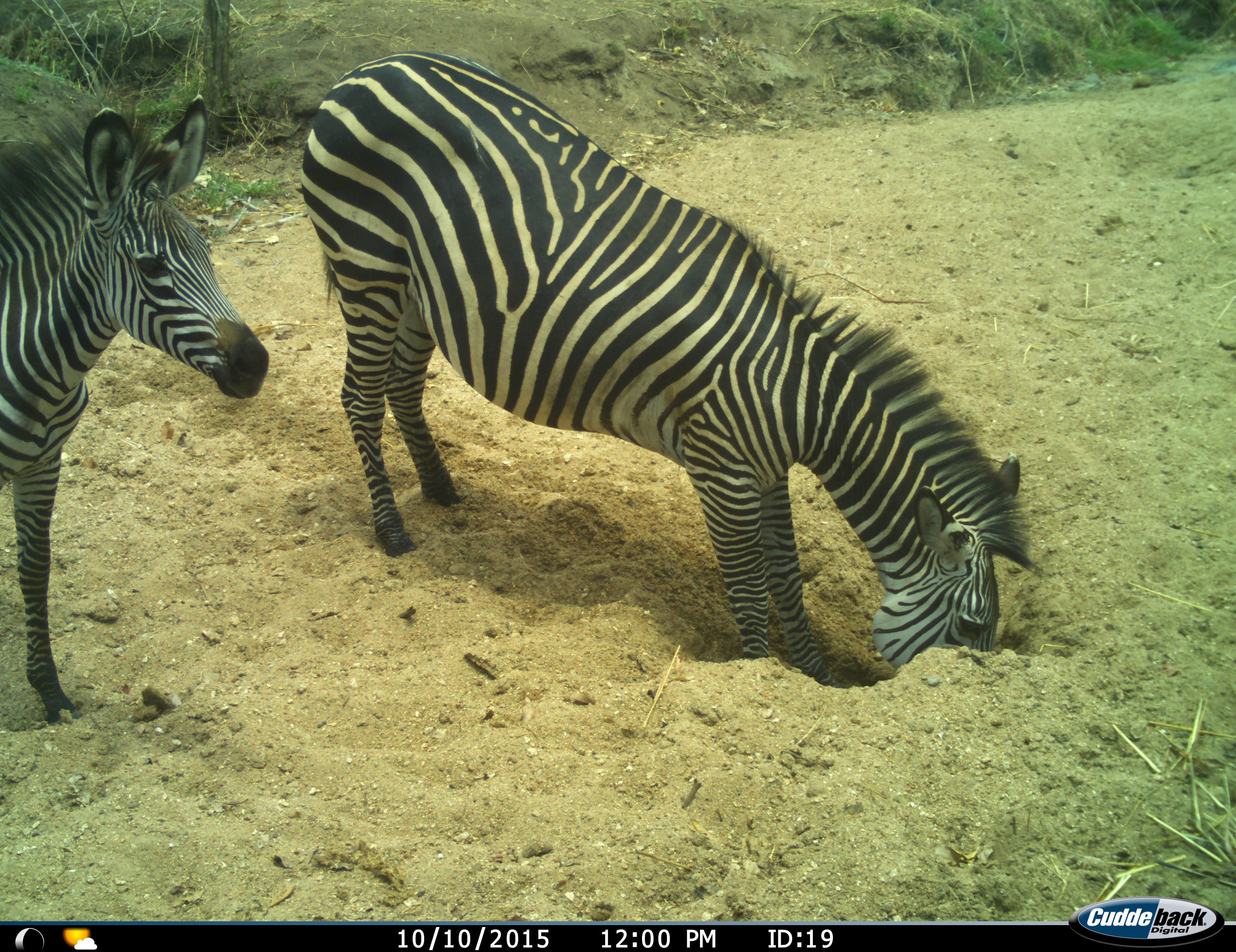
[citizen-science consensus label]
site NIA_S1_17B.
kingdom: Animalia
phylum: Chordata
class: Mammalia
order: Perissodactyla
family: Equidae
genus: Equus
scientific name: Equus quagga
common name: plains zebra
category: zebraplains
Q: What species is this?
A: Zebraplains (plains zebra) (Equus quagga).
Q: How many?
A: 2.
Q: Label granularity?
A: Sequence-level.